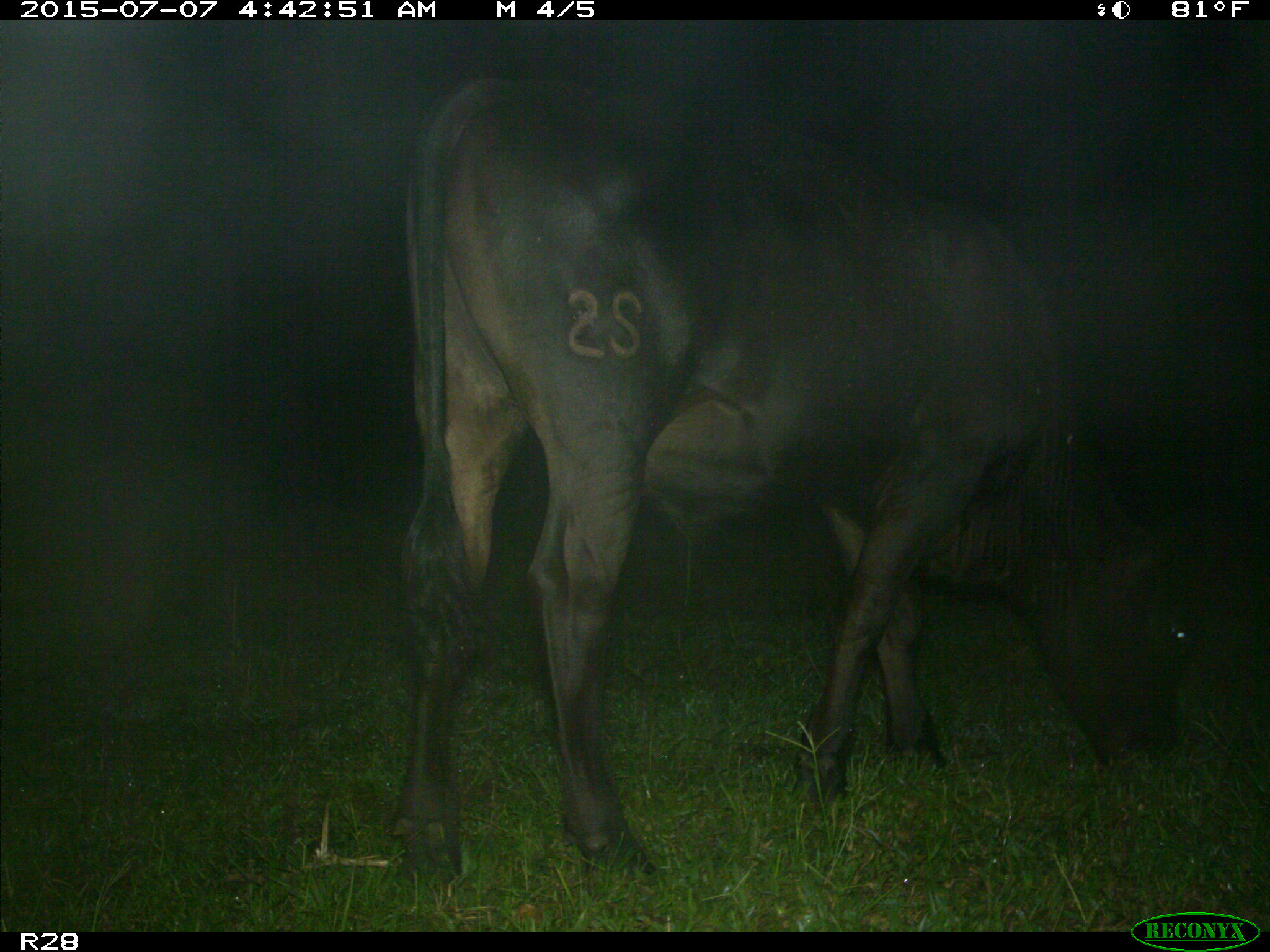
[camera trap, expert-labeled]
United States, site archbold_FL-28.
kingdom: Animalia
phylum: Chordata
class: Mammalia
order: Artiodactyla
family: Bovidae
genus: Bos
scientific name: Bos taurus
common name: domestic cow